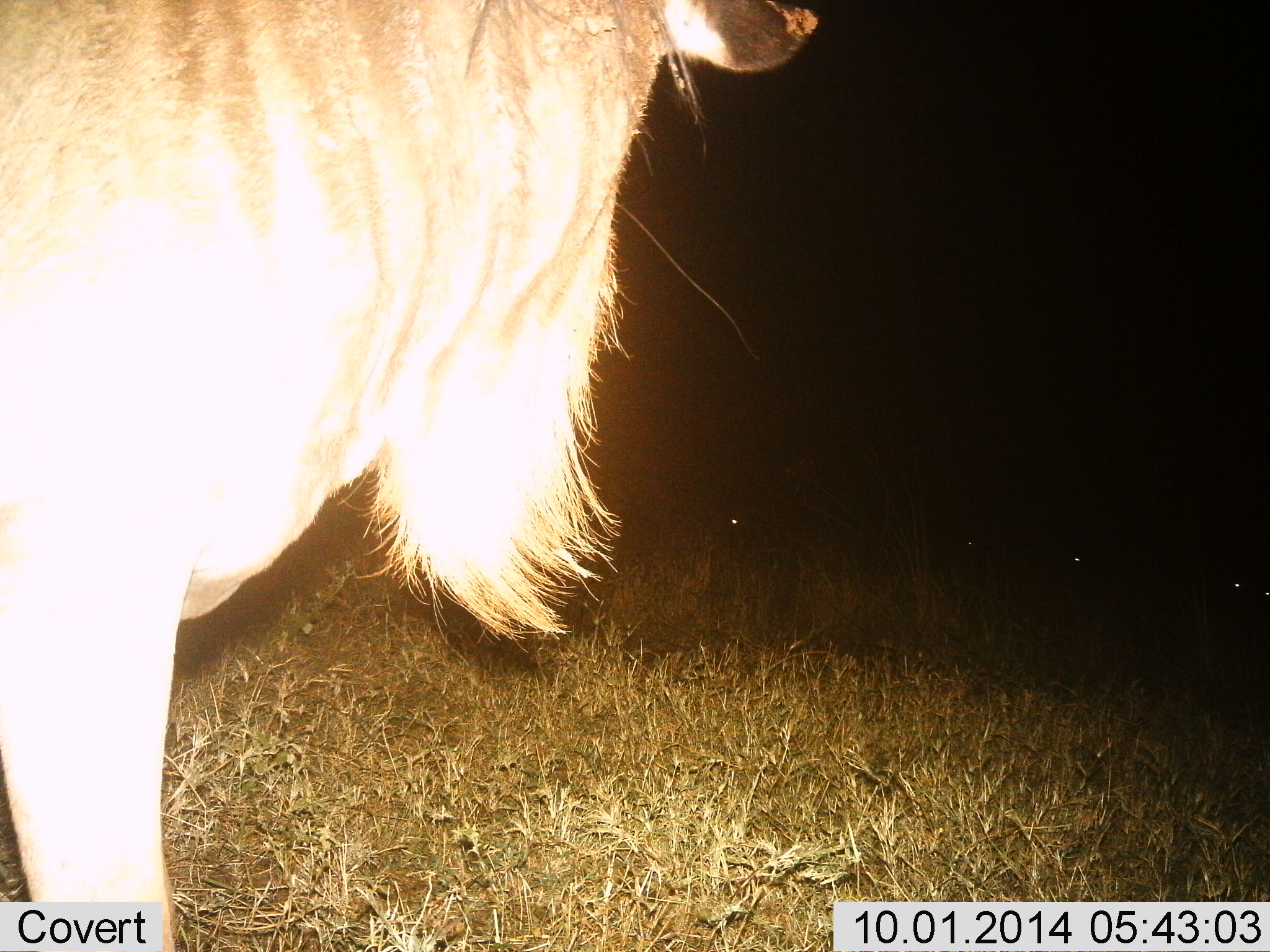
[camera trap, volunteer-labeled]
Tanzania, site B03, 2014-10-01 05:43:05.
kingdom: Animalia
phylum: Chordata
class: Mammalia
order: Artiodactyla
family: Bovidae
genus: Connochaetes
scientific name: Connochaetes taurinus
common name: blue wildebeest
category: wildebeest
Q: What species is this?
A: Wildebeest (blue wildebeest) (Connochaetes taurinus).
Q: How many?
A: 1.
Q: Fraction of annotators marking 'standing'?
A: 100%.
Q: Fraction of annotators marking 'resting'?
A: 0%.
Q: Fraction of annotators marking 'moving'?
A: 10%.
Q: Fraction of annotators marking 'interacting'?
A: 0%.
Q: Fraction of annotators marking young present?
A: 0%.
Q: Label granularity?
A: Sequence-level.